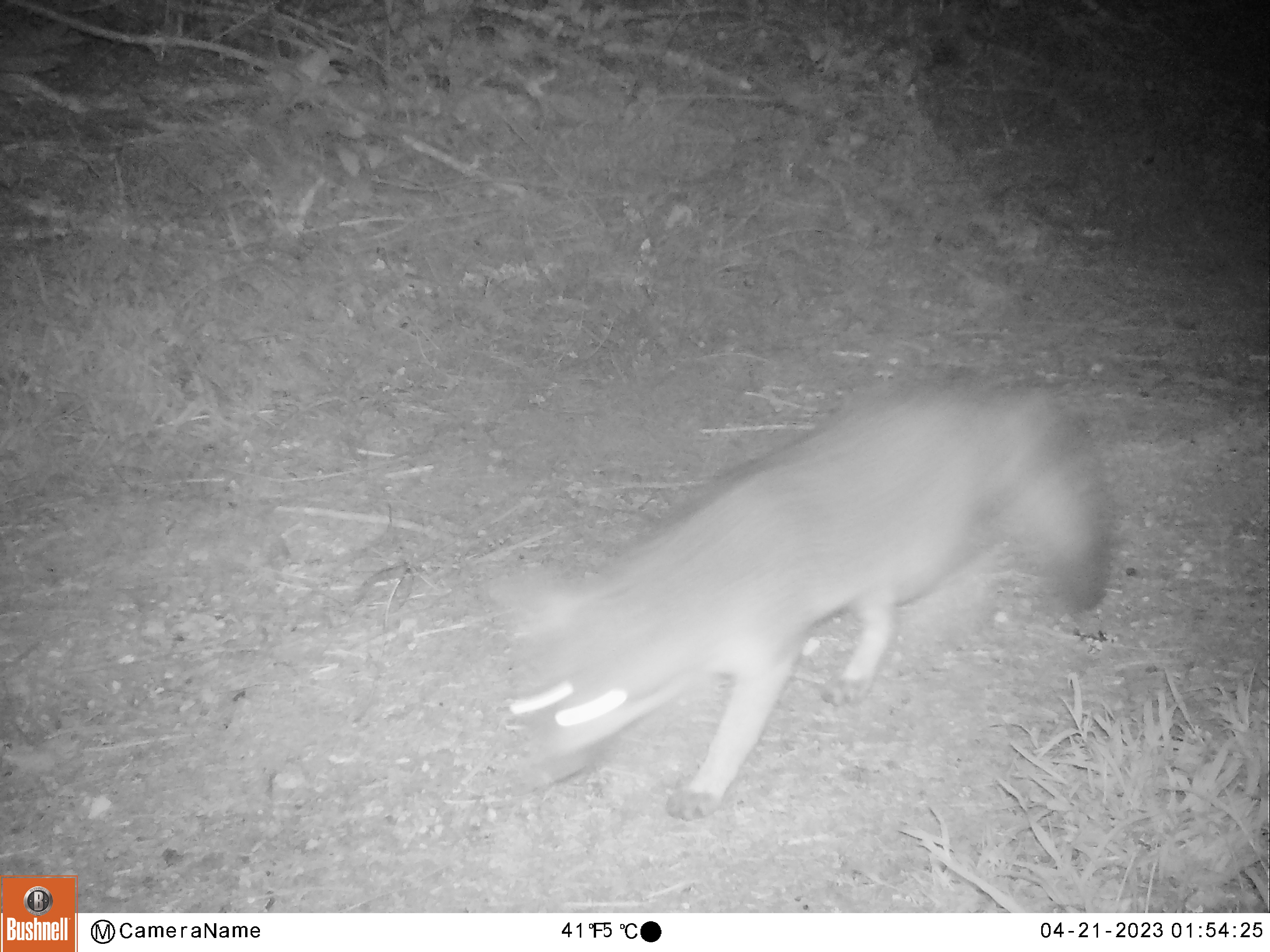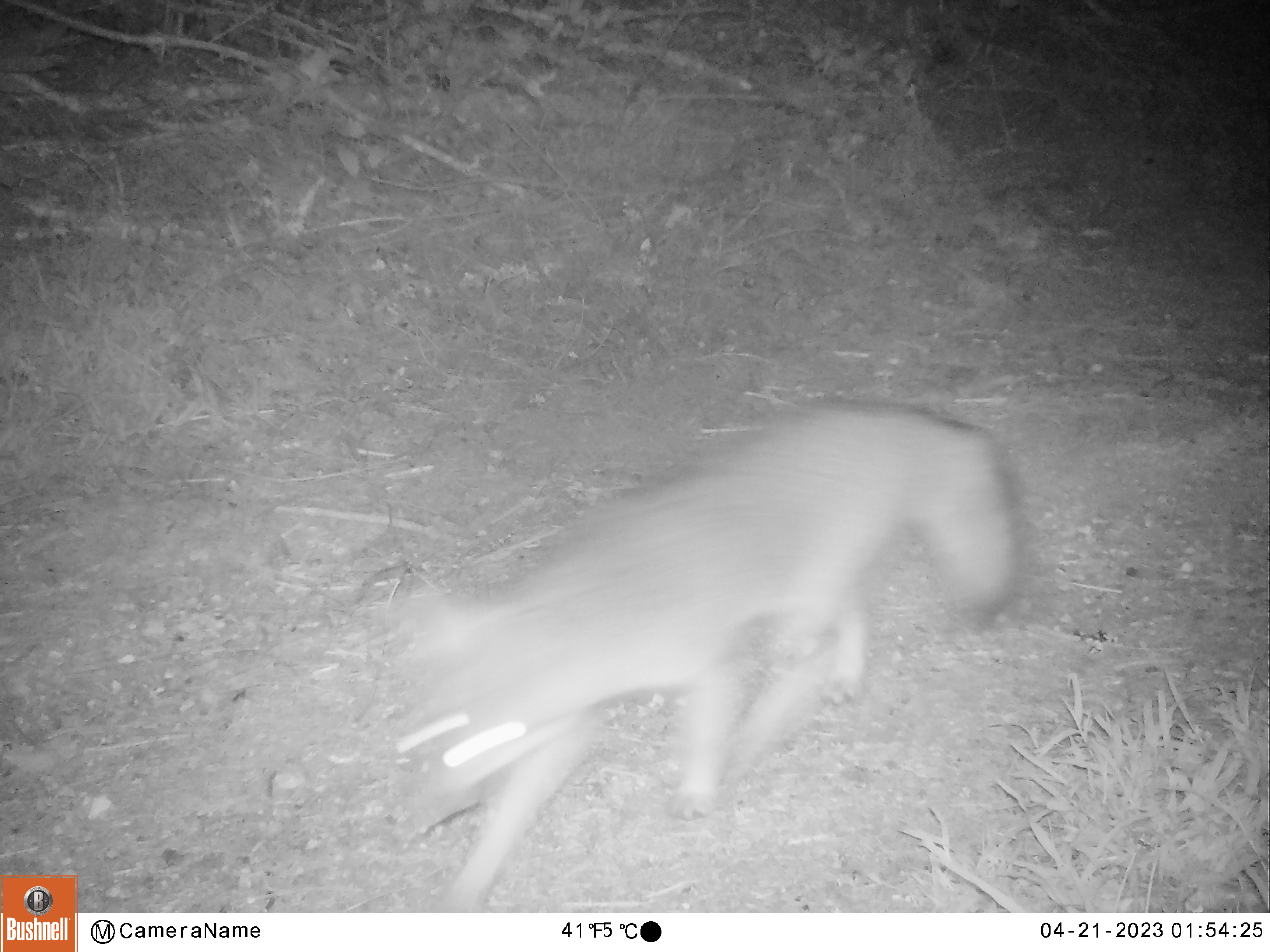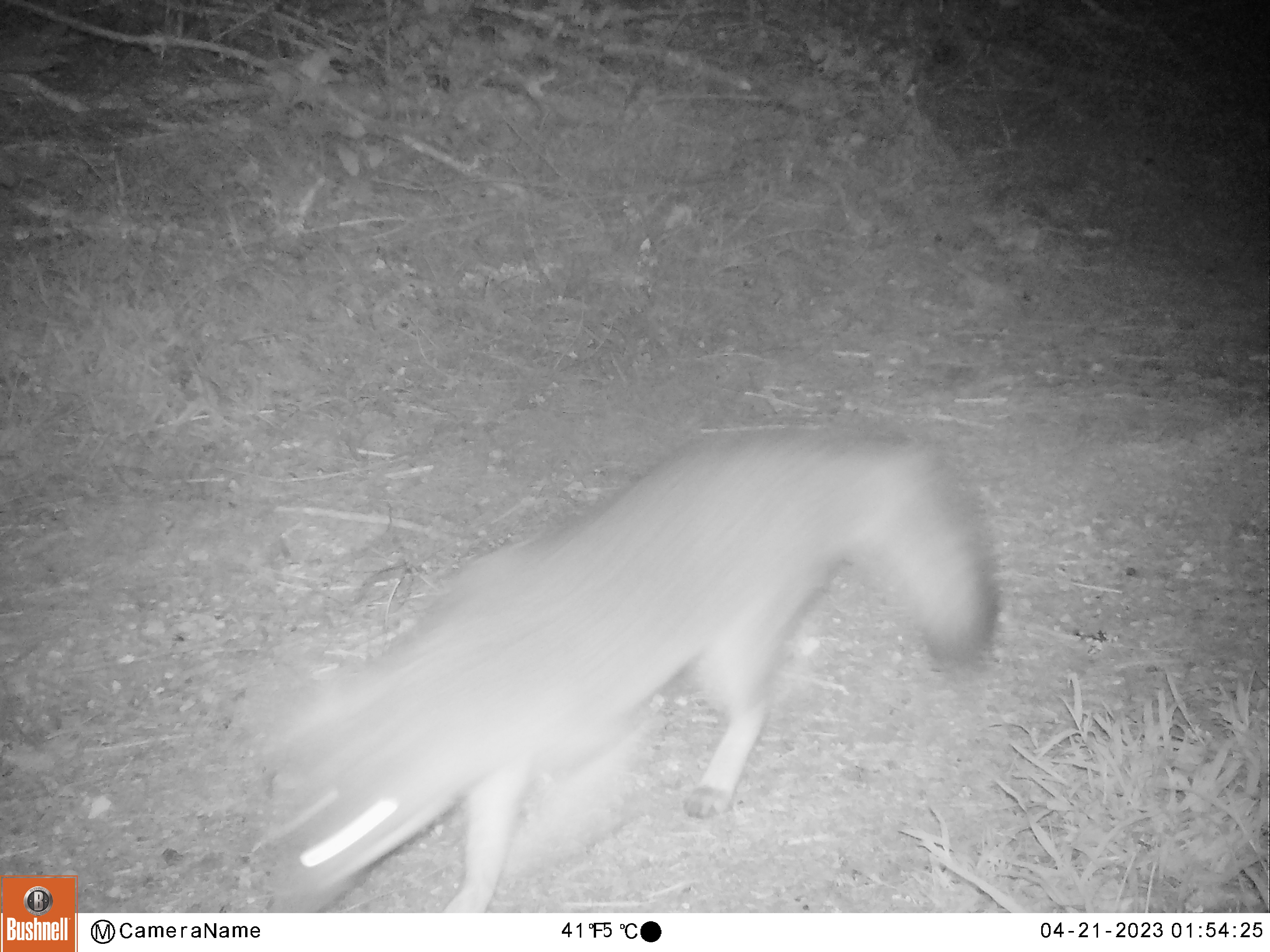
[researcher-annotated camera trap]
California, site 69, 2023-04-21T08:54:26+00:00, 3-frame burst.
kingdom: Animalia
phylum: Chordata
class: Mammalia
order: Carnivora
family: Canidae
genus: Urocyon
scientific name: Urocyon cinereoargenteus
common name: gray fox